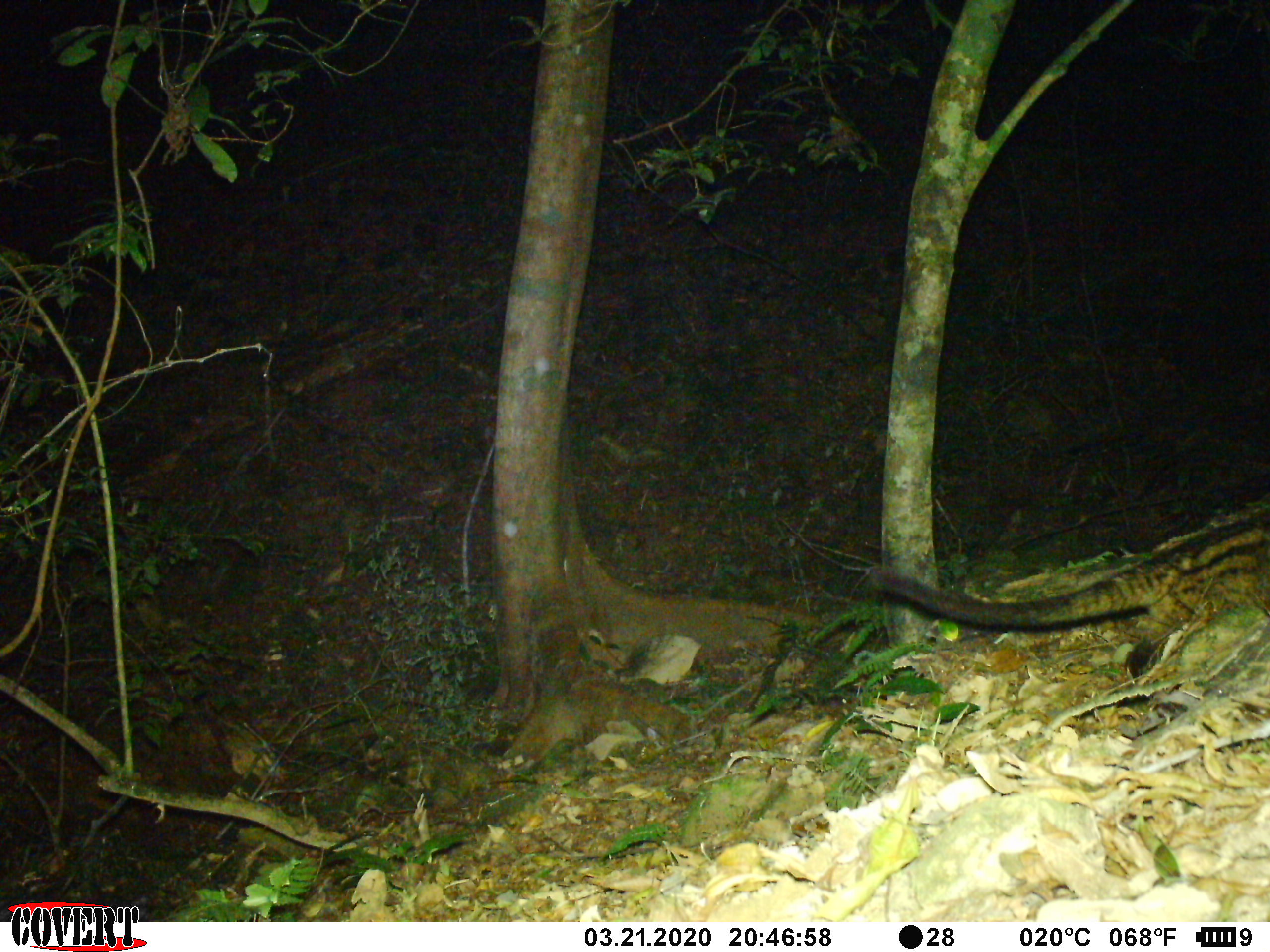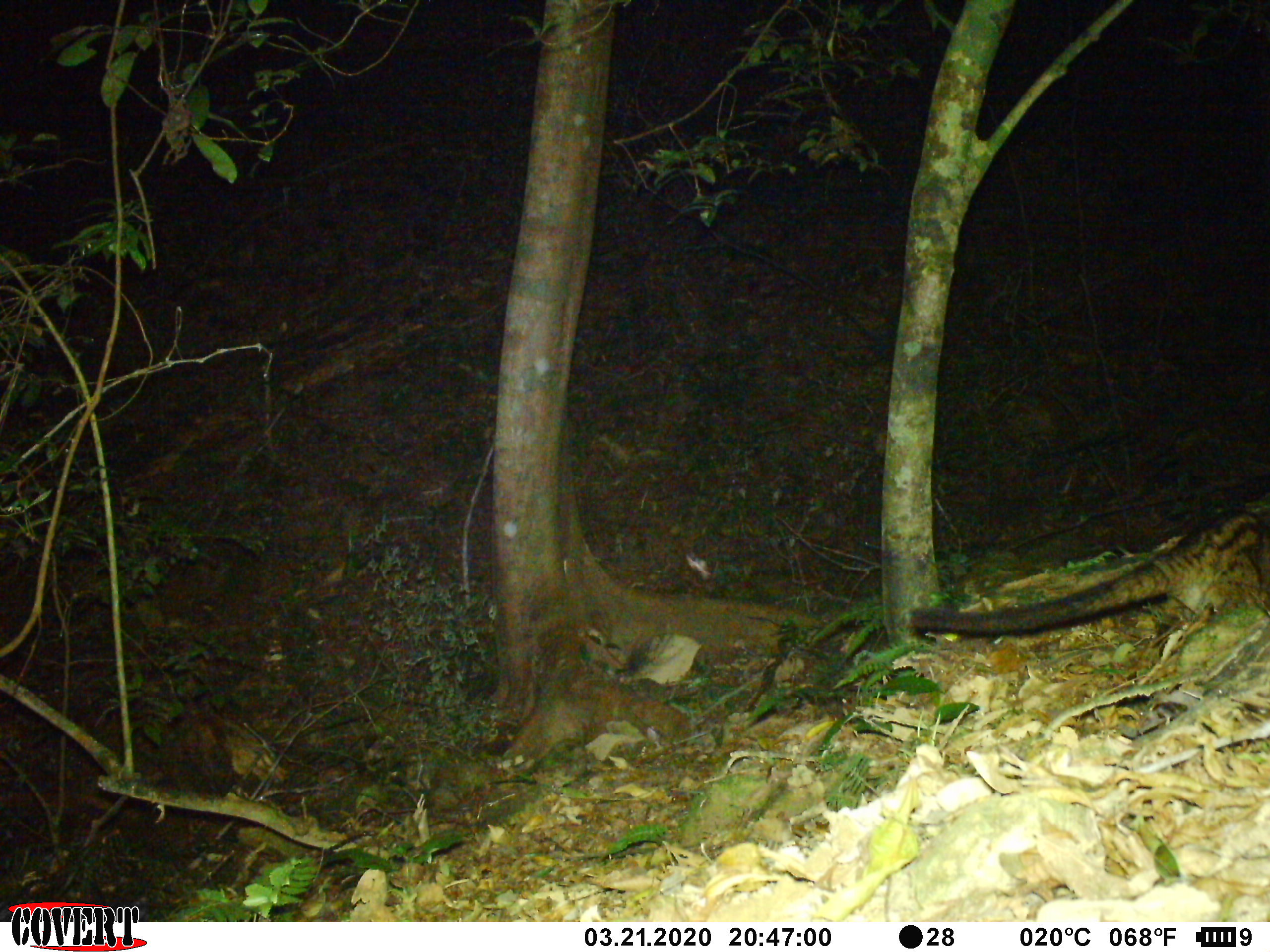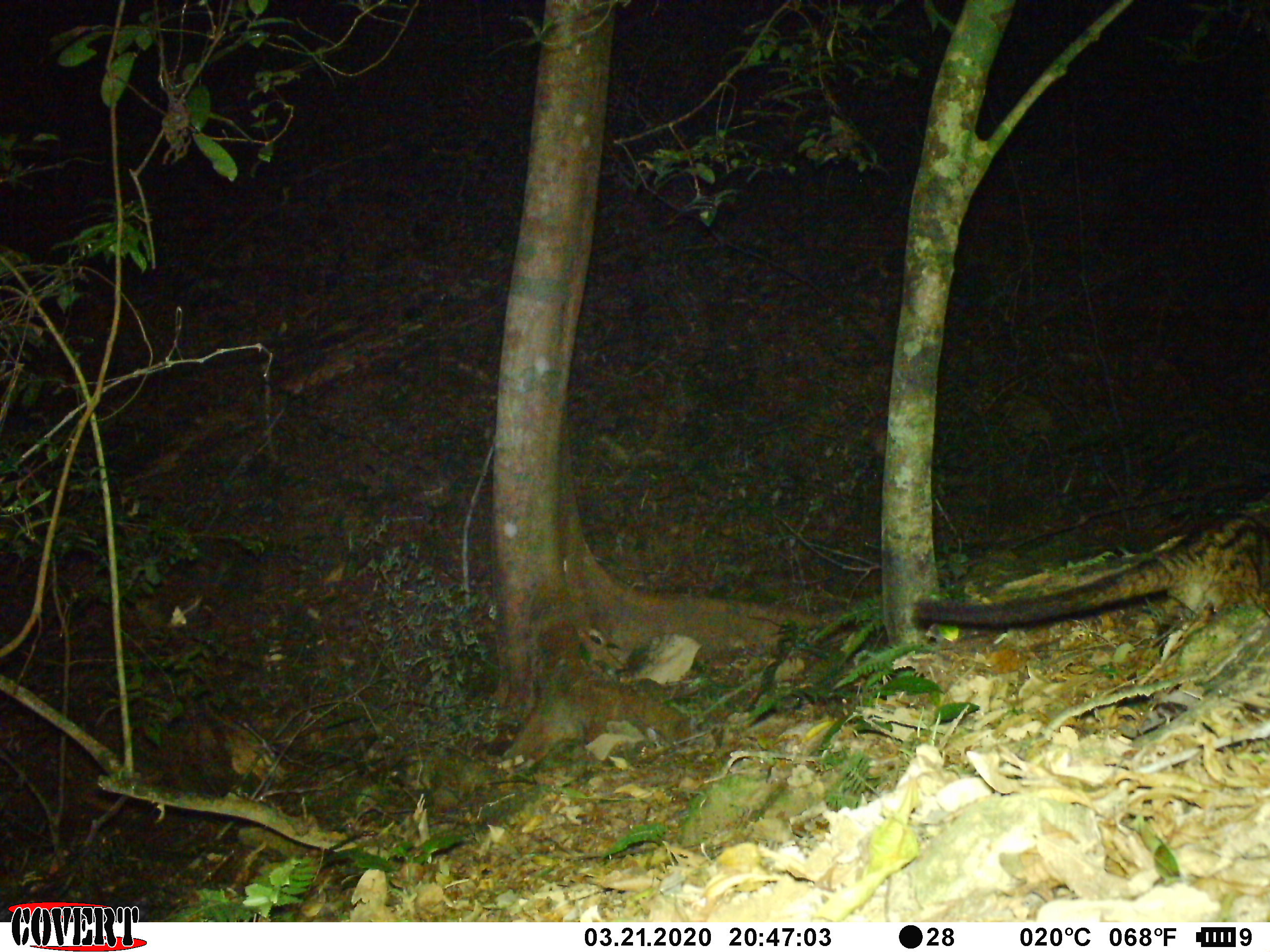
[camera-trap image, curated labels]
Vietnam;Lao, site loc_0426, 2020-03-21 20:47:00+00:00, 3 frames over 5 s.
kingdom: Animalia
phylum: Chordata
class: Mammalia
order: Carnivora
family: Viverridae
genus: Paradoxurus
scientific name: Paradoxurus hermaphroditus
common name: common palm civet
Common palm civet (Paradoxurus hermaphroditus). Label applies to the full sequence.